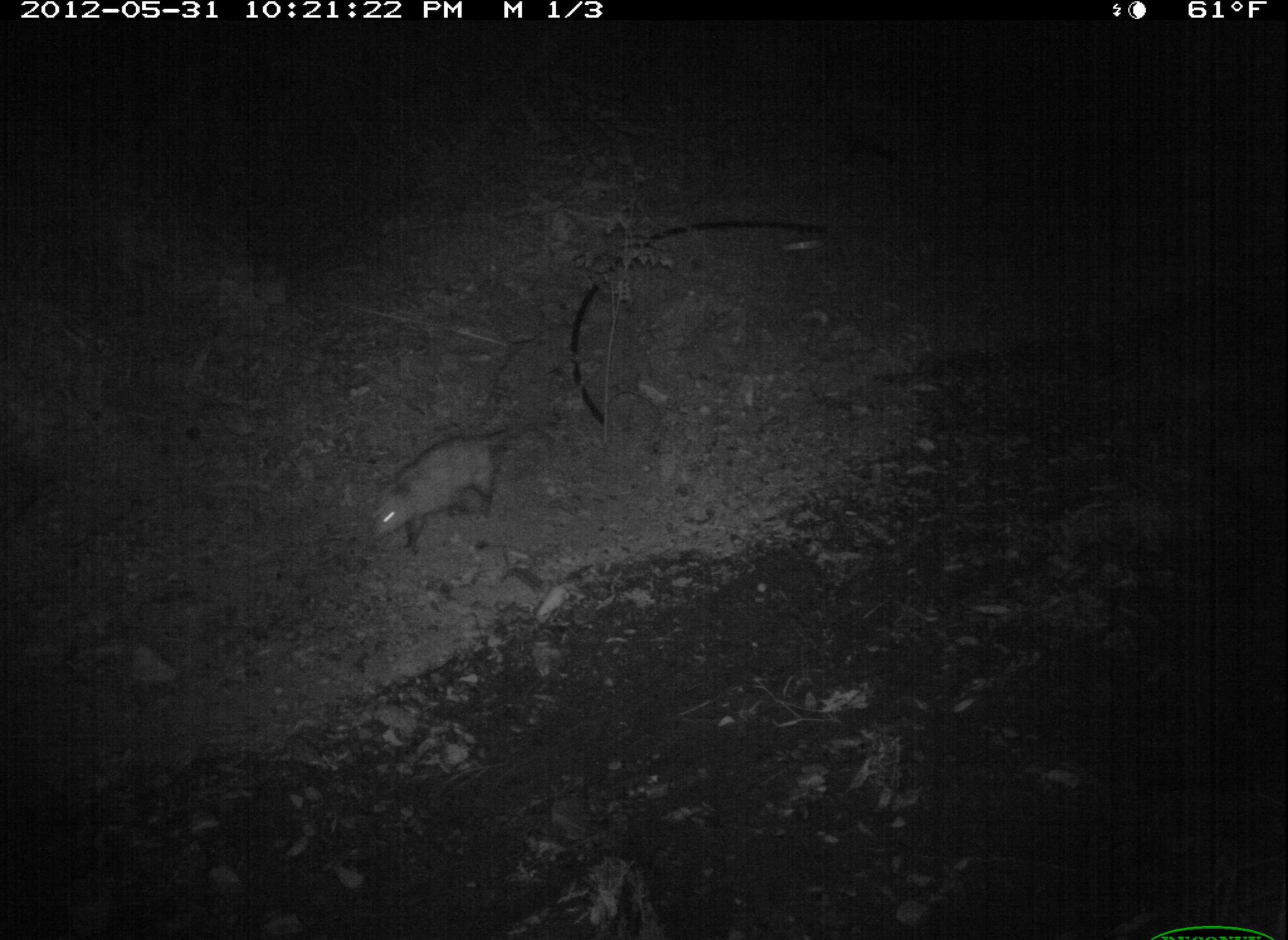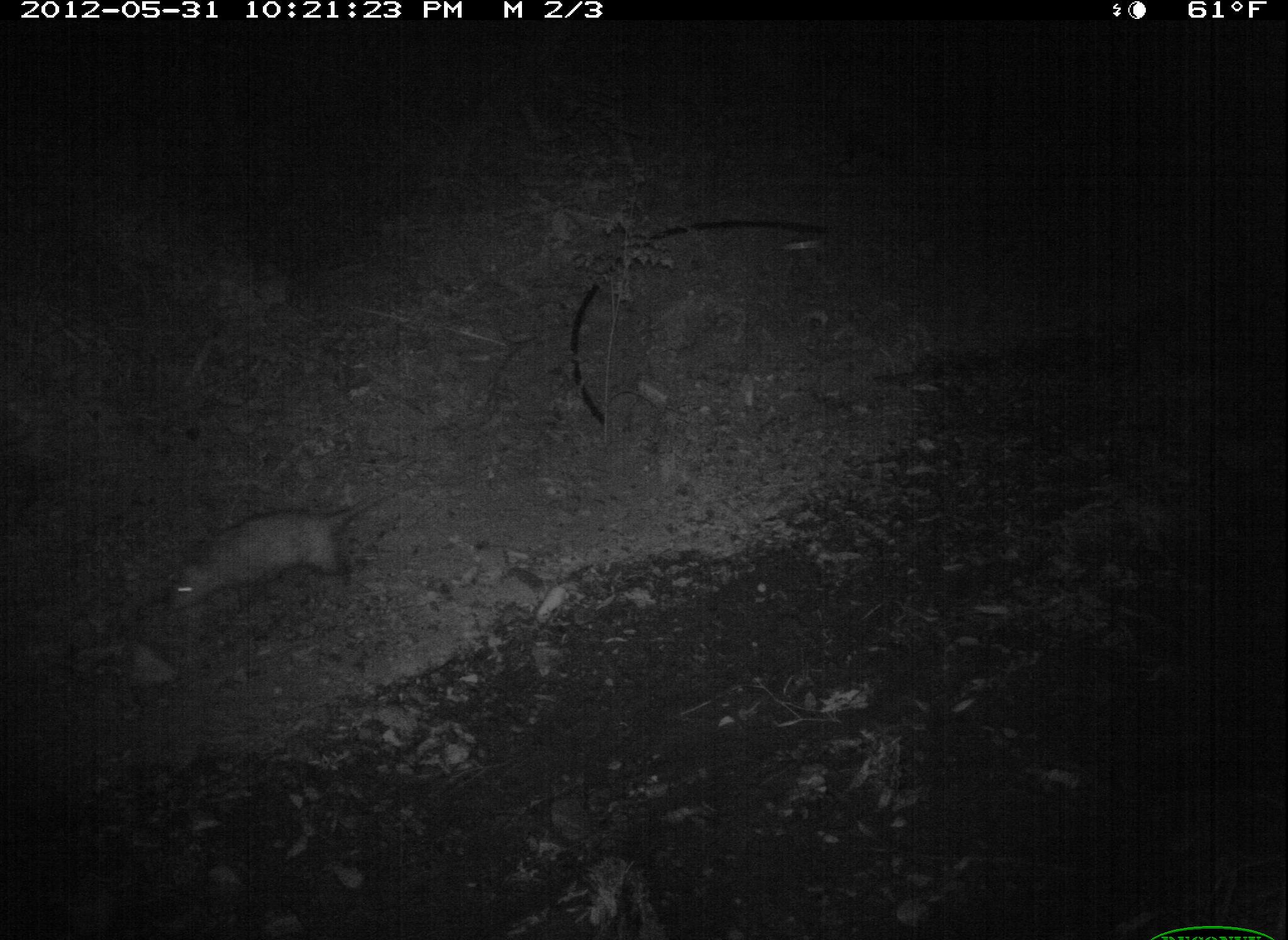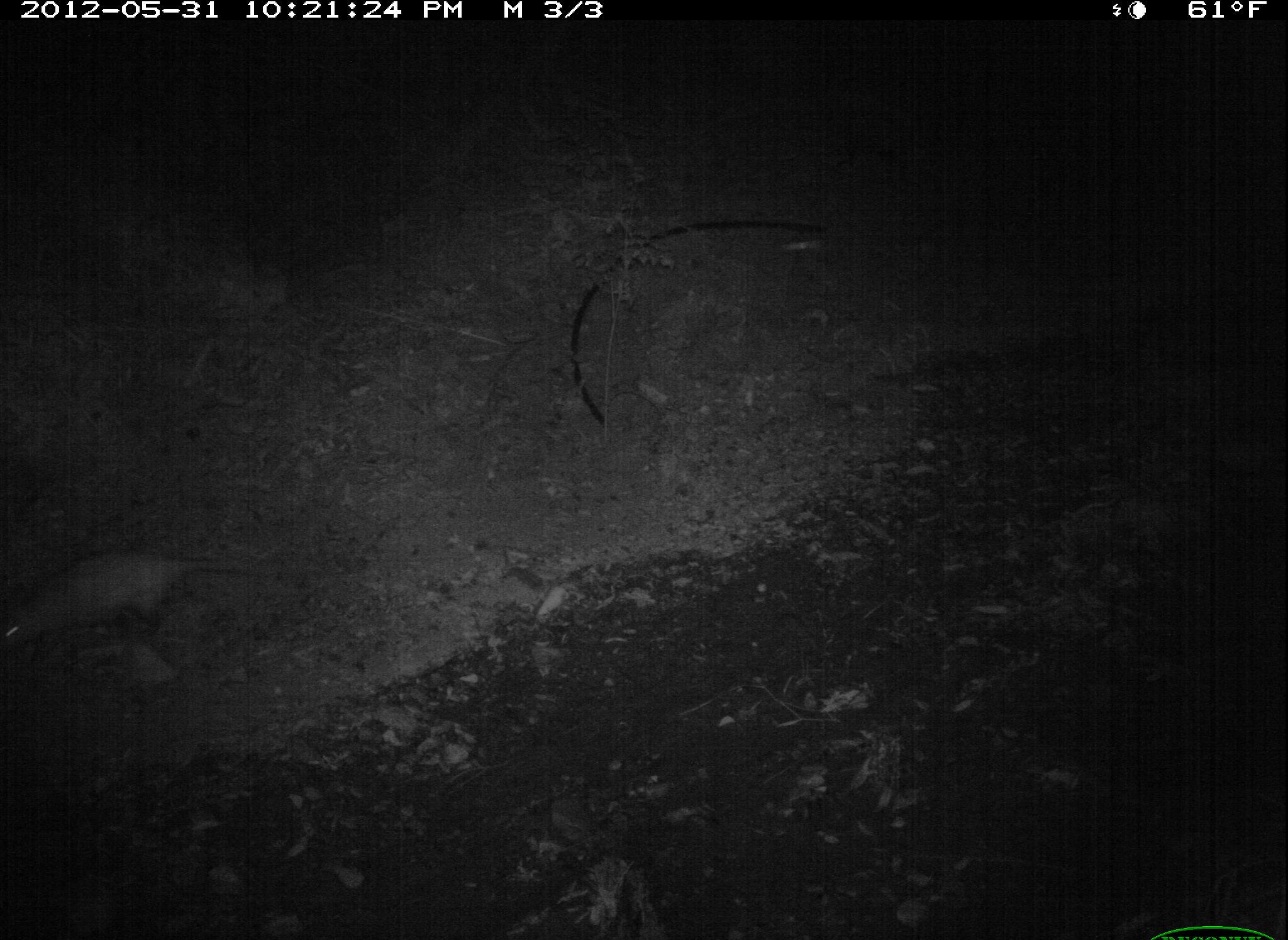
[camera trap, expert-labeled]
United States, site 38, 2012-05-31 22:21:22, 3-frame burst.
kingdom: Animalia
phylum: Chordata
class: Mammalia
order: Didelphimorphia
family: Didelphidae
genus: Didelphis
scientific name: Didelphis virginiana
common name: virginia opossum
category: opossum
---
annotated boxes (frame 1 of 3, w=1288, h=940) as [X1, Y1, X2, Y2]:
opossum: [351, 414, 560, 570]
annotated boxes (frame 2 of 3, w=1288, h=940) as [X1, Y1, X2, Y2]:
opossum: [143, 480, 428, 633]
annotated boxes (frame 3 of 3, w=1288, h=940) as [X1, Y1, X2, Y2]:
opossum: [11, 535, 402, 670]